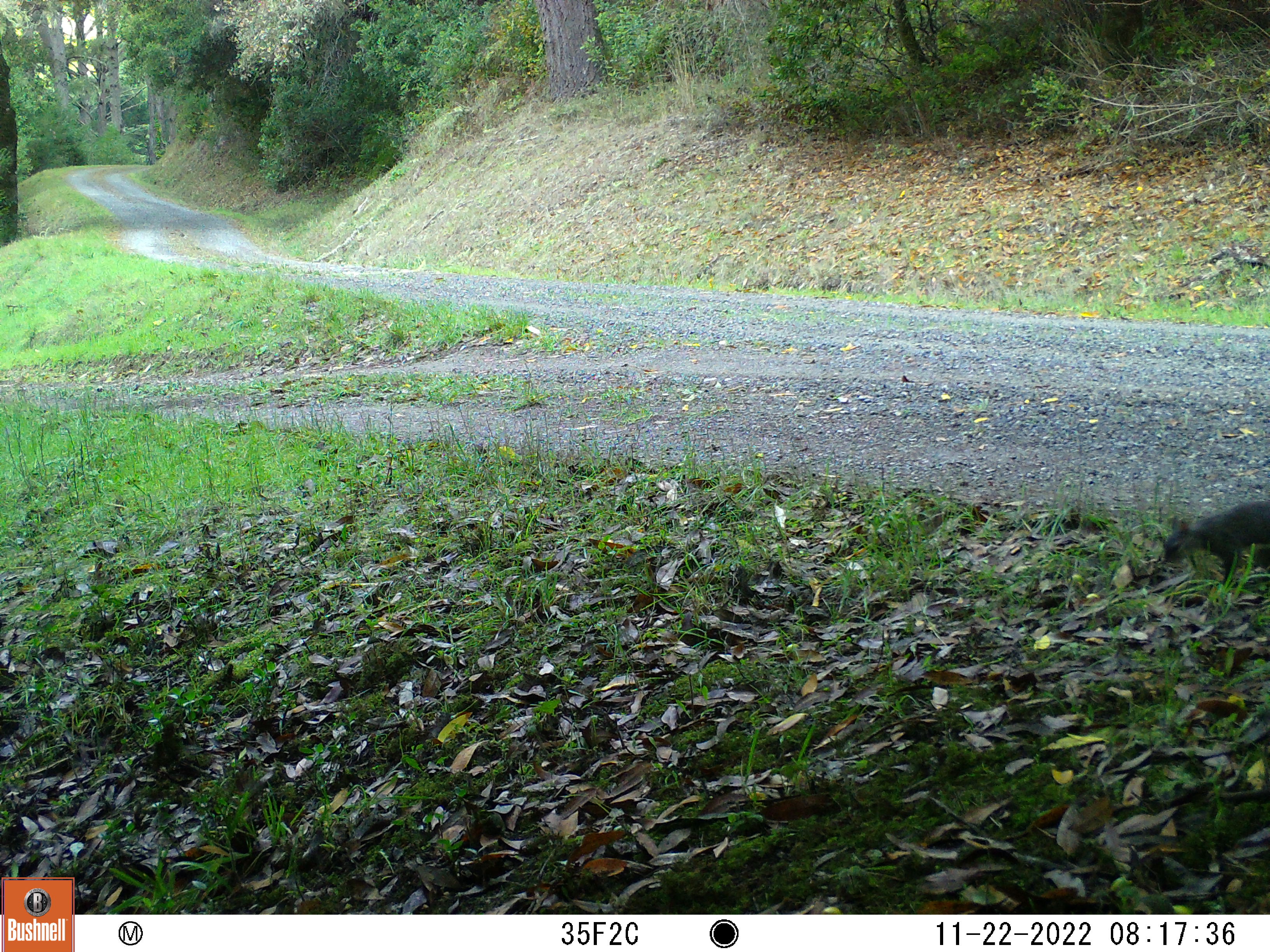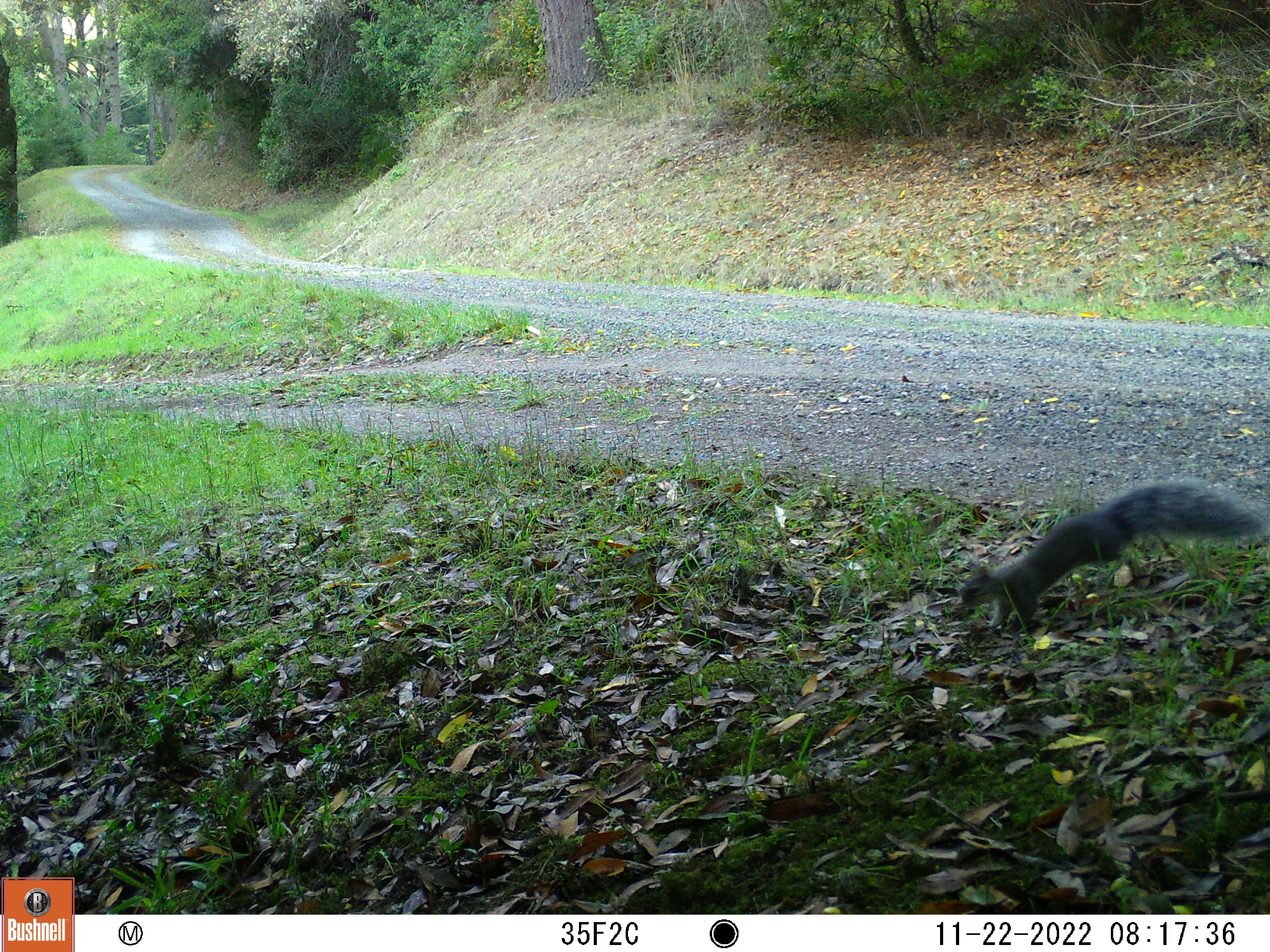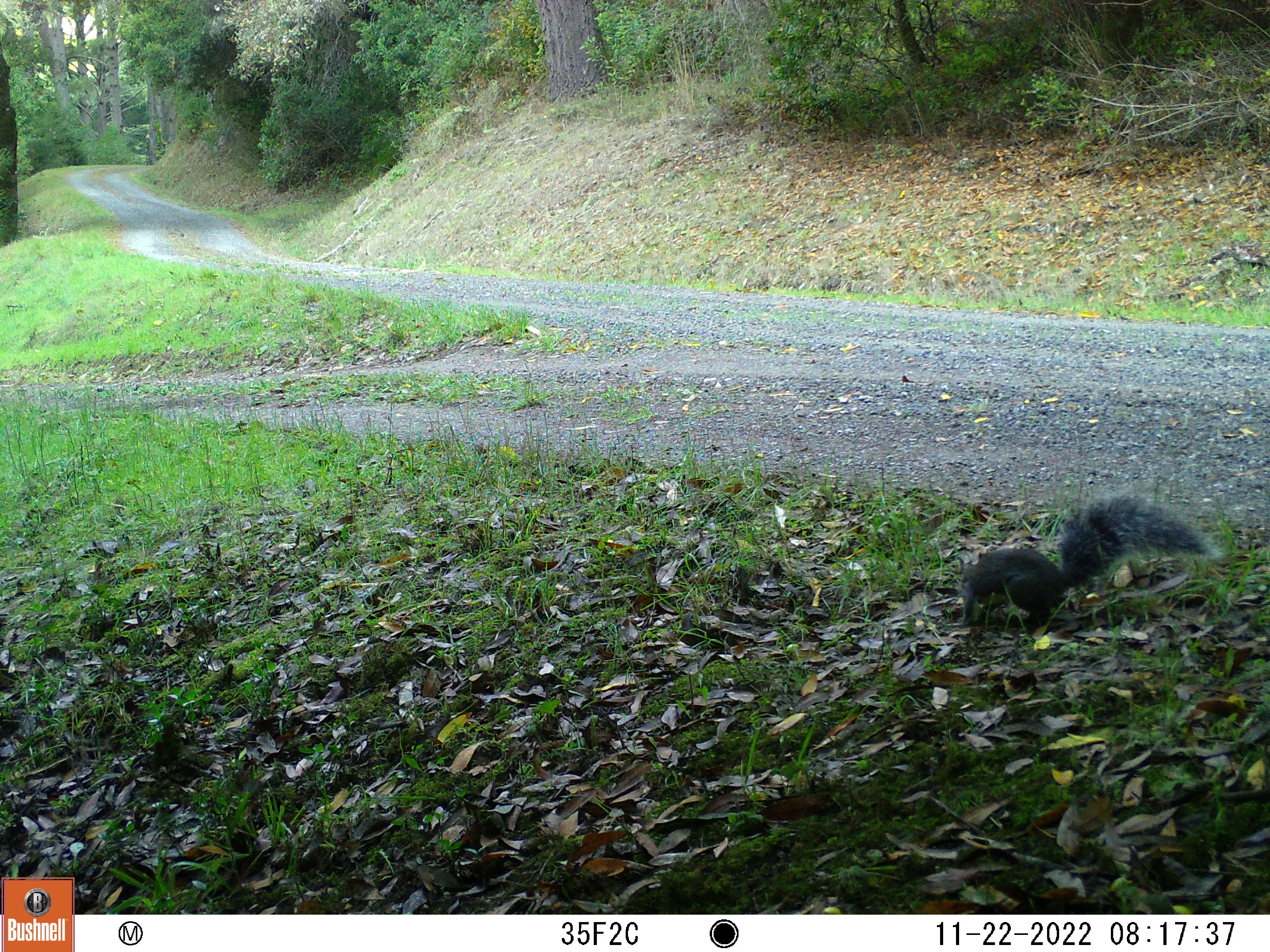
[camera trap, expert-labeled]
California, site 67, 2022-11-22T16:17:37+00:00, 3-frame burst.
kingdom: Animalia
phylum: Chordata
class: Mammalia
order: Rodentia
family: Sciuridae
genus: Sciurus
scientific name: Sciurus griseus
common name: western gray squirrel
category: western grey squirrel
Western grey squirrel (western gray squirrel) (Sciurus griseus).